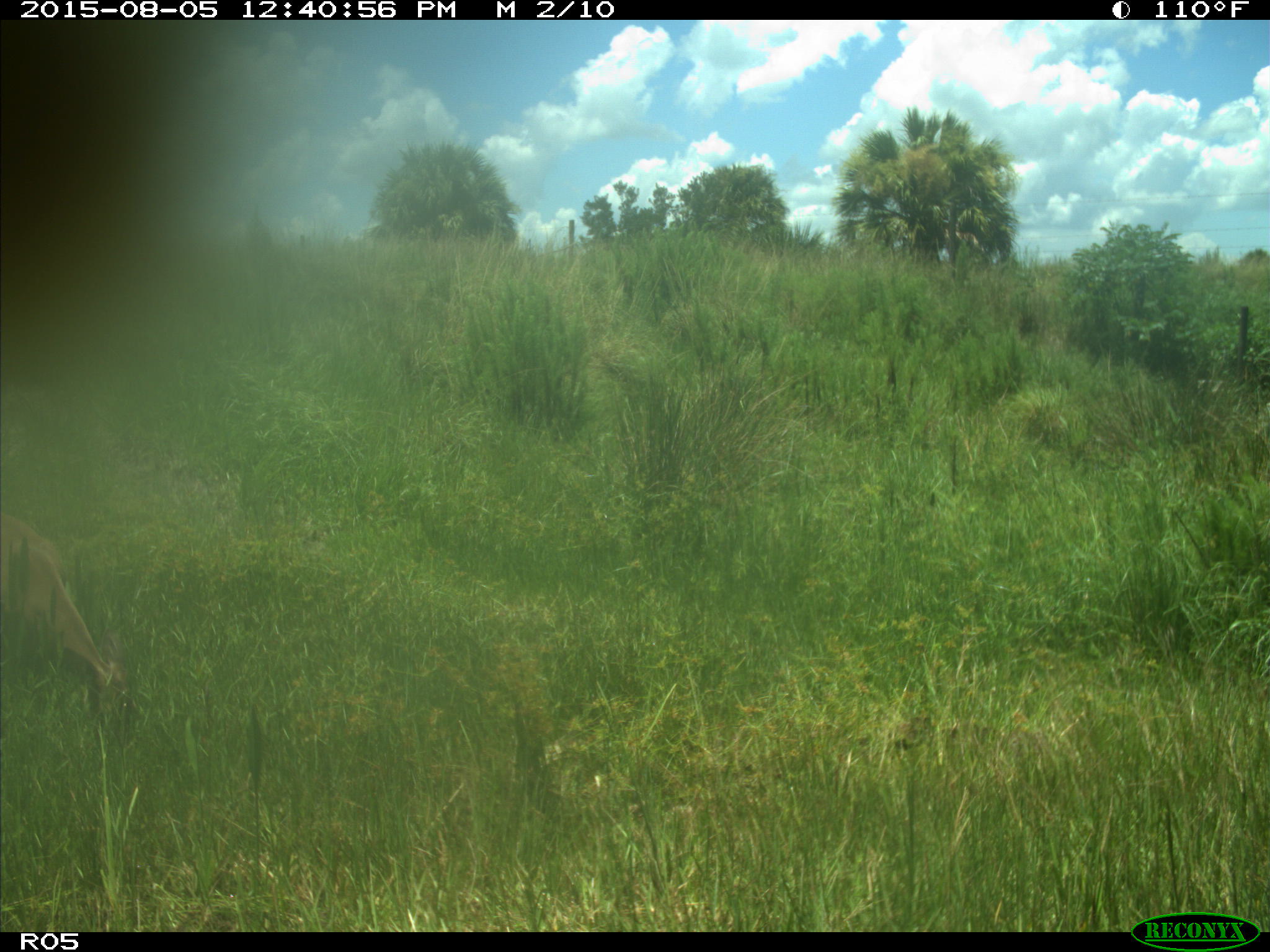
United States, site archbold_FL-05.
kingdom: Animalia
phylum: Chordata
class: Mammalia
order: Artiodactyla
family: Cervidae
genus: Odocoileus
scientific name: Odocoileus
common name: deer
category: unidentified deer